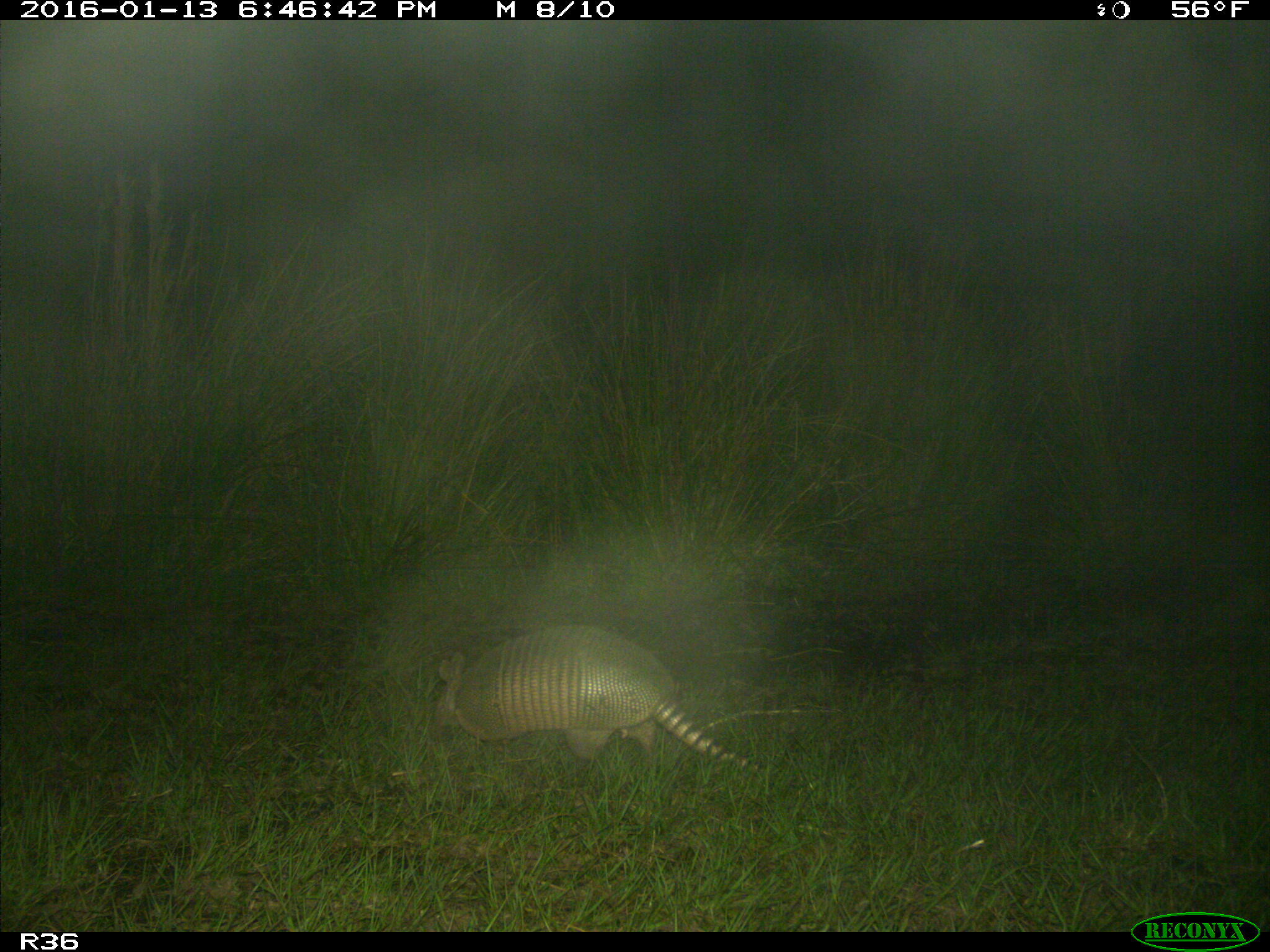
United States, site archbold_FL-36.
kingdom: Animalia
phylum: Chordata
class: Mammalia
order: Cingulata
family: Dasypodidae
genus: Dasypus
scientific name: Dasypus novemcinctus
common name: nine-banded armadillo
Dasypus novemcinctus (nine-banded armadillo).